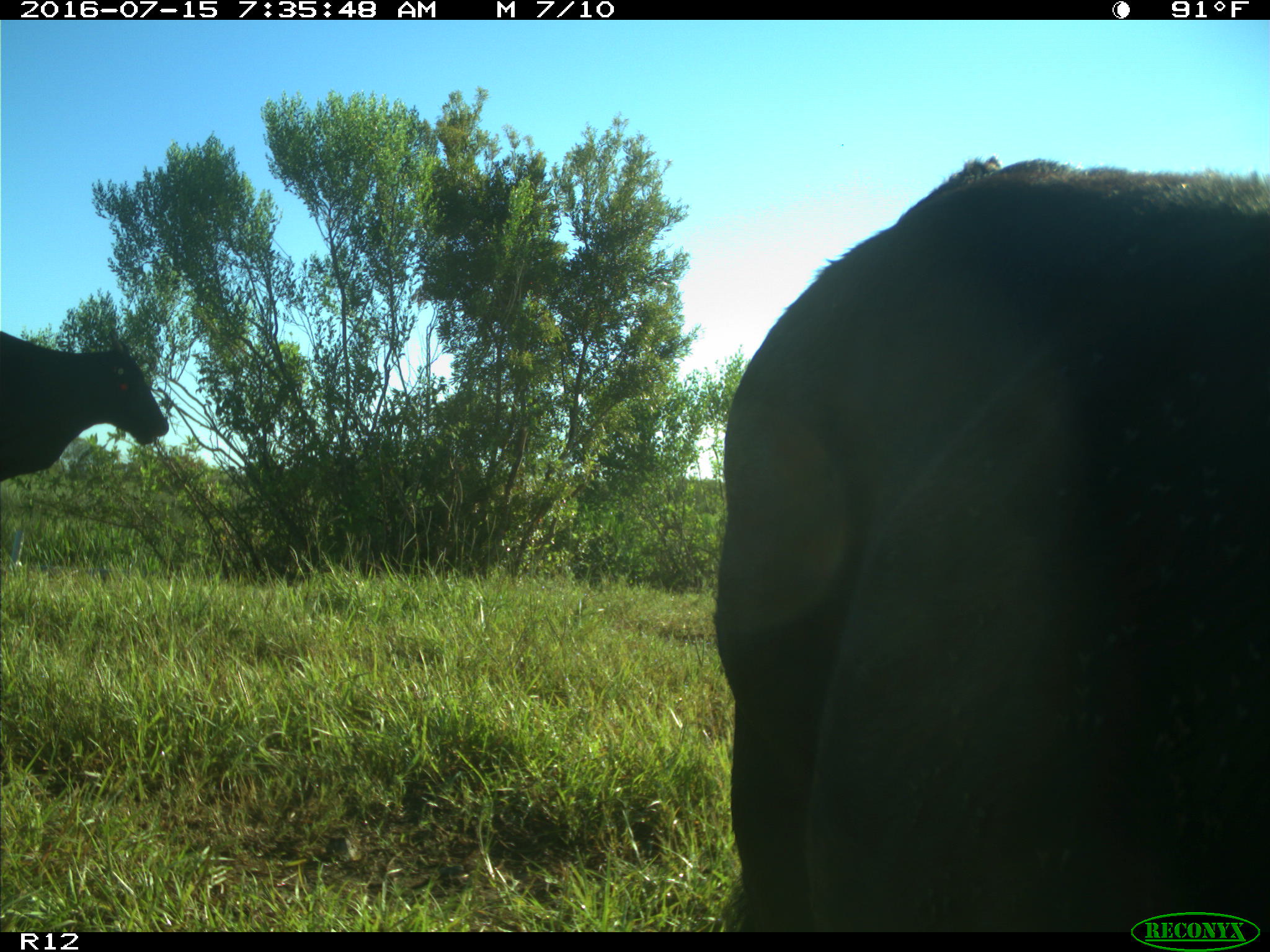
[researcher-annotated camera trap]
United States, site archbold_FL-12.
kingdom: Animalia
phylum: Chordata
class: Mammalia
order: Artiodactyla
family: Bovidae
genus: Bos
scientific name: Bos taurus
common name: domestic cow